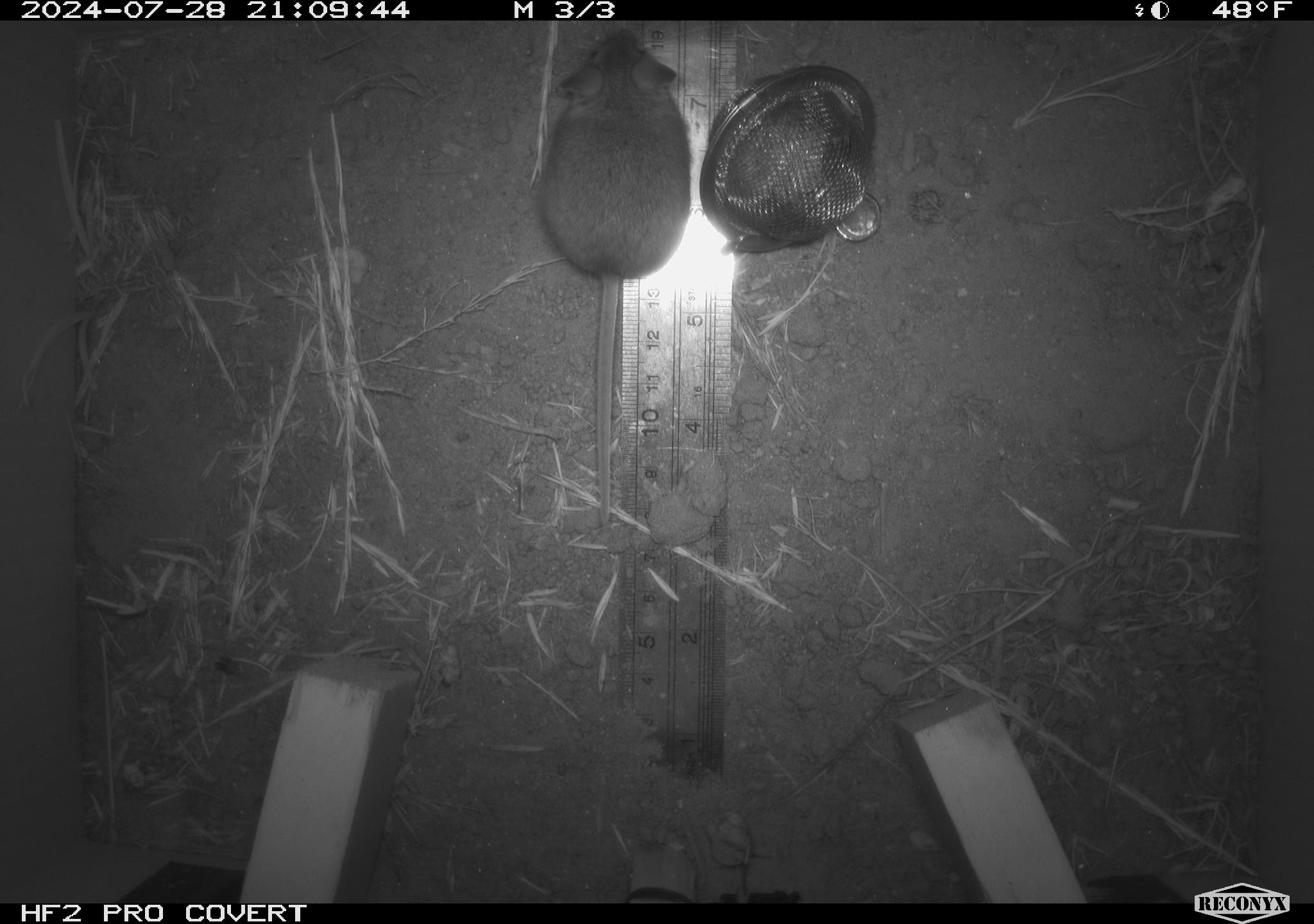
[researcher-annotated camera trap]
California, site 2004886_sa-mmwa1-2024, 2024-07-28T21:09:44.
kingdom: Animalia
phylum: Chordata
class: Mammalia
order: Rodentia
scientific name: Rodentia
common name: mouse species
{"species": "mouse species (Rodentia)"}